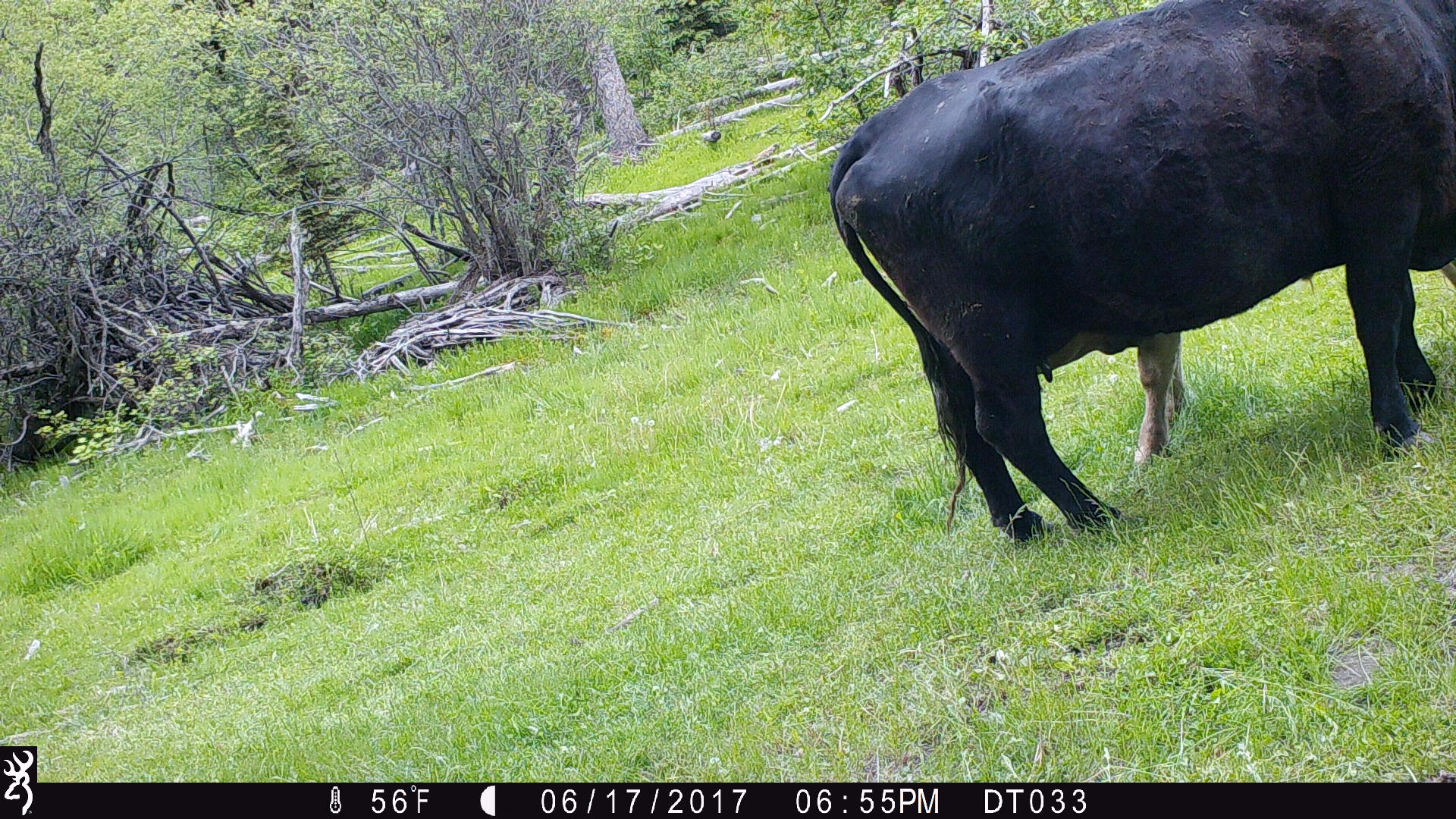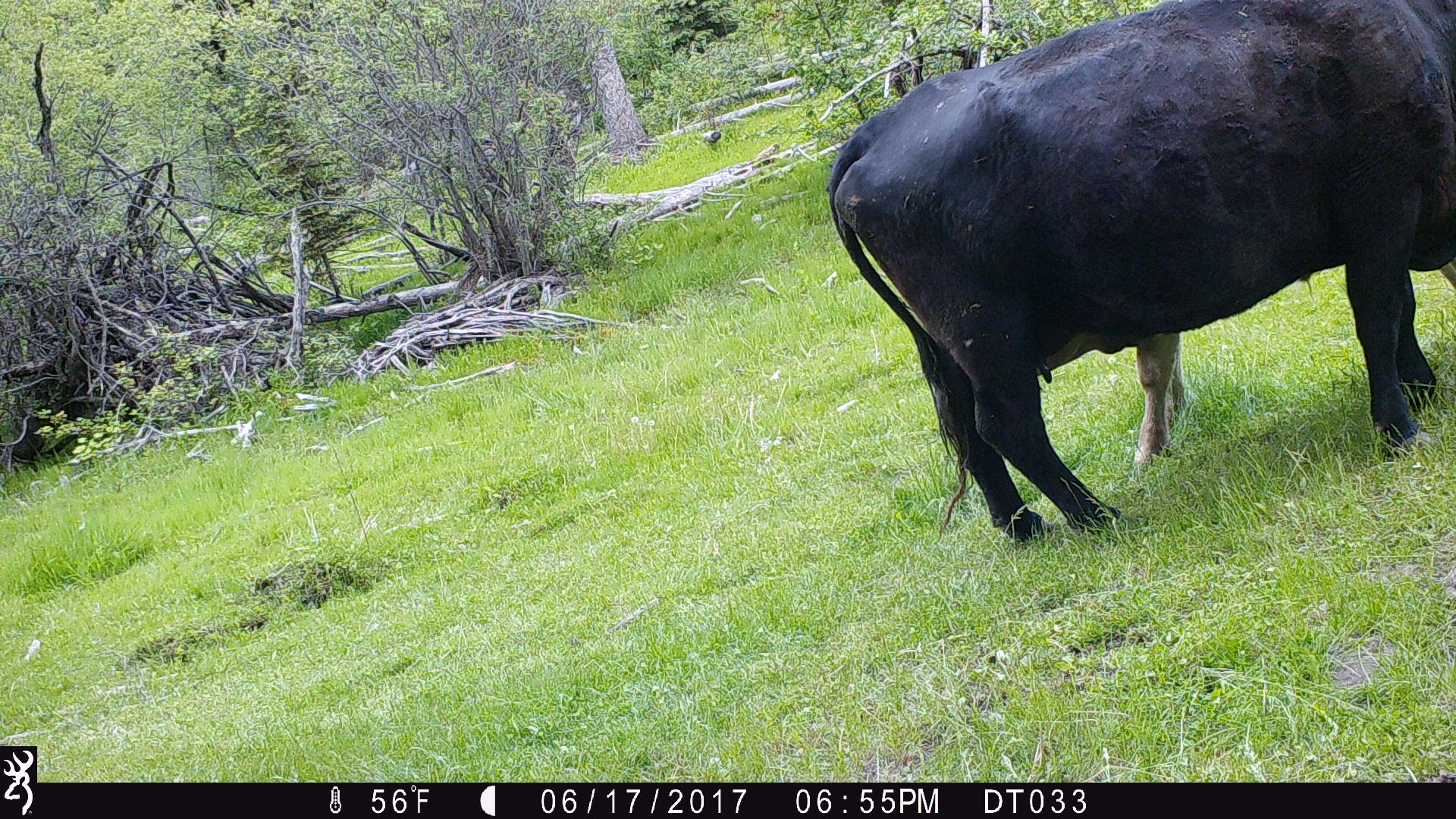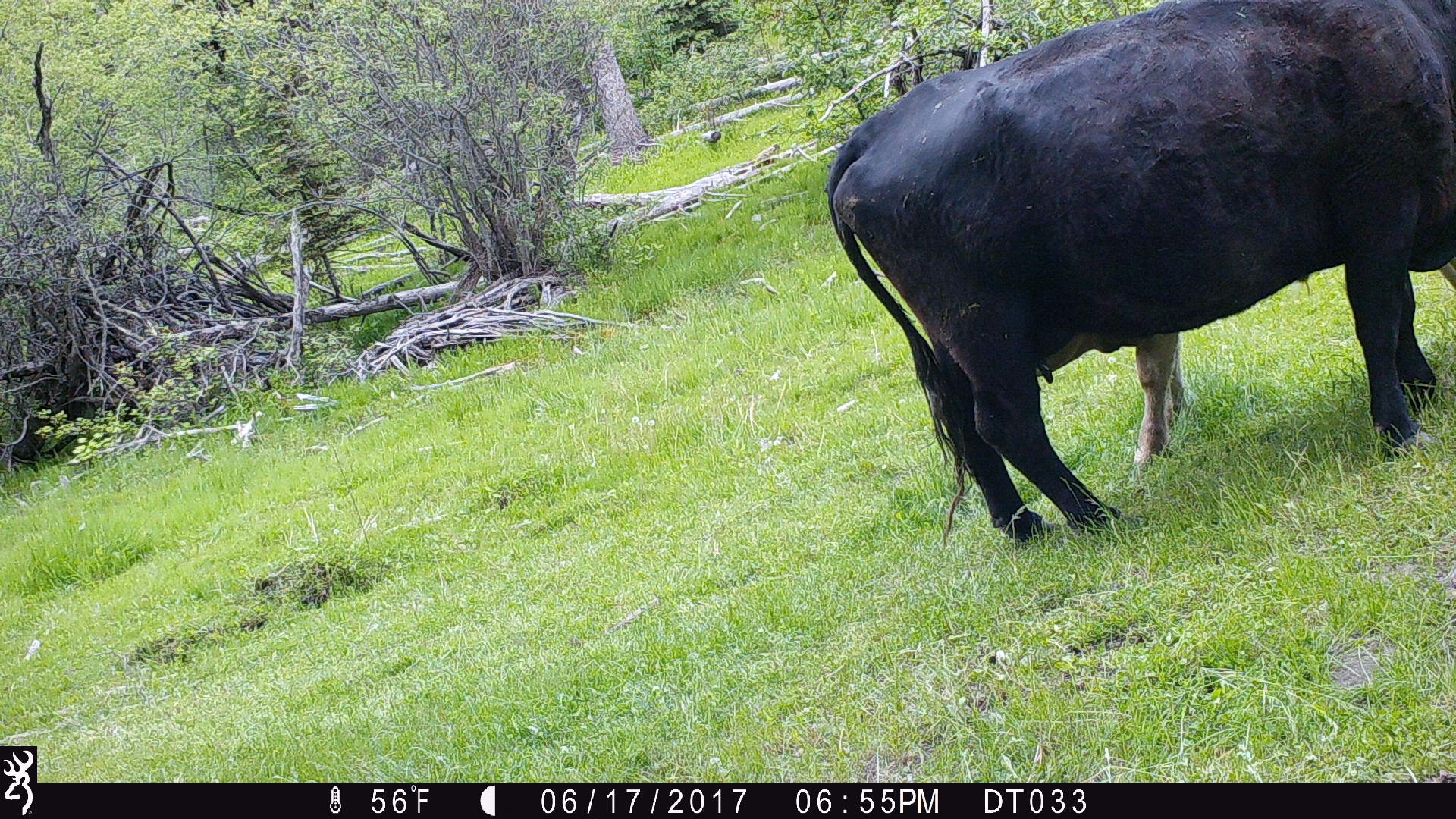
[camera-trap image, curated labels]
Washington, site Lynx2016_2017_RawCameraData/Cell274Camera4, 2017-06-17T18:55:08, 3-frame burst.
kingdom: Animalia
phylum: Chordata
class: Mammalia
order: Artiodactyla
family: Bovidae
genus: Bos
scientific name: Bos taurus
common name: domestic cattle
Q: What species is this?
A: Domestic cattle (Bos taurus).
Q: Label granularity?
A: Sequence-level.